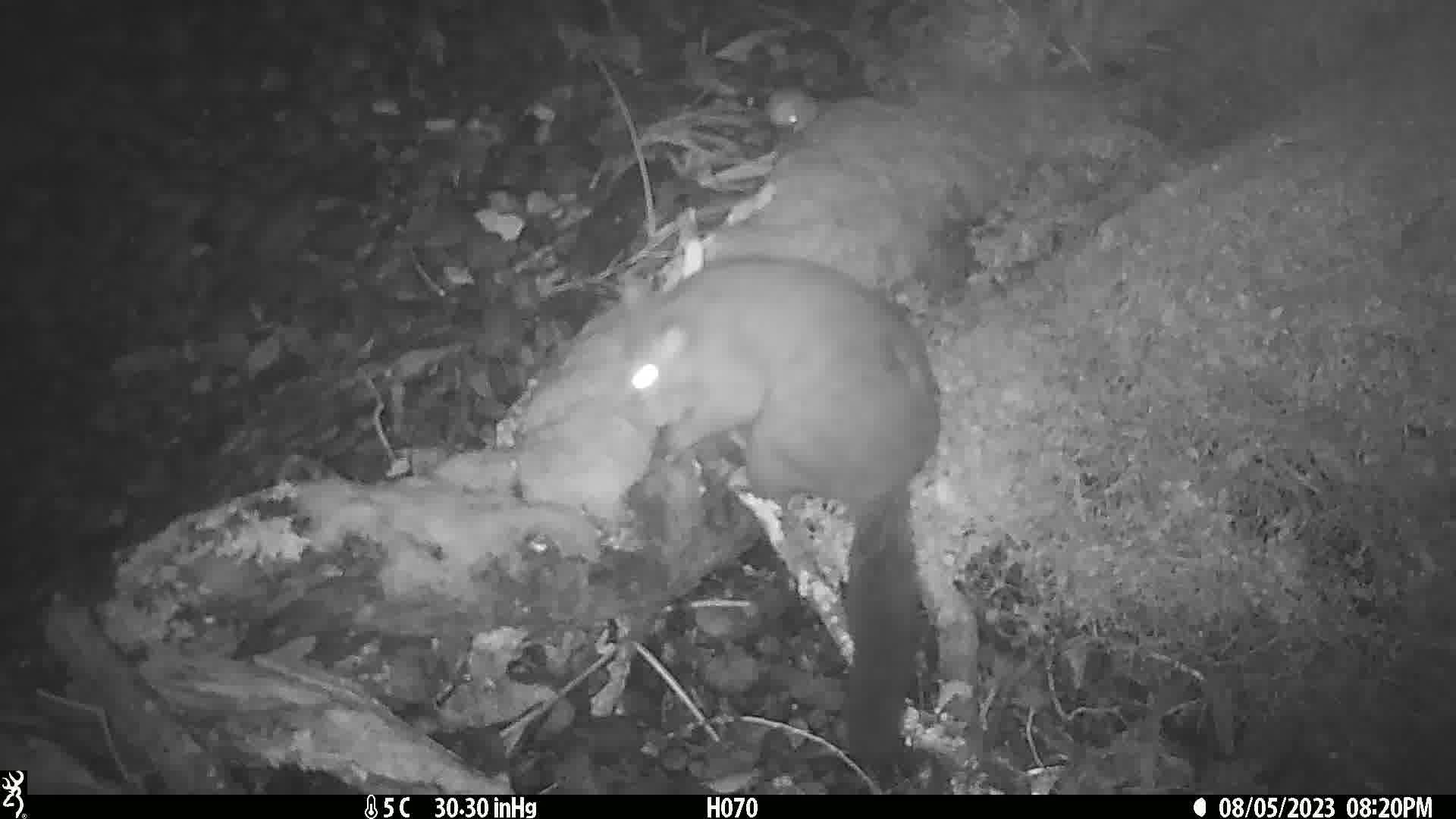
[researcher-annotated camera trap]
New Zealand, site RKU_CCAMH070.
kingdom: Animalia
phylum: Chordata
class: Mammalia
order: Diprotodontia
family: Phalangeridae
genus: Trichosurus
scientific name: Trichosurus vulpecula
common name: common brushtail possum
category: possum